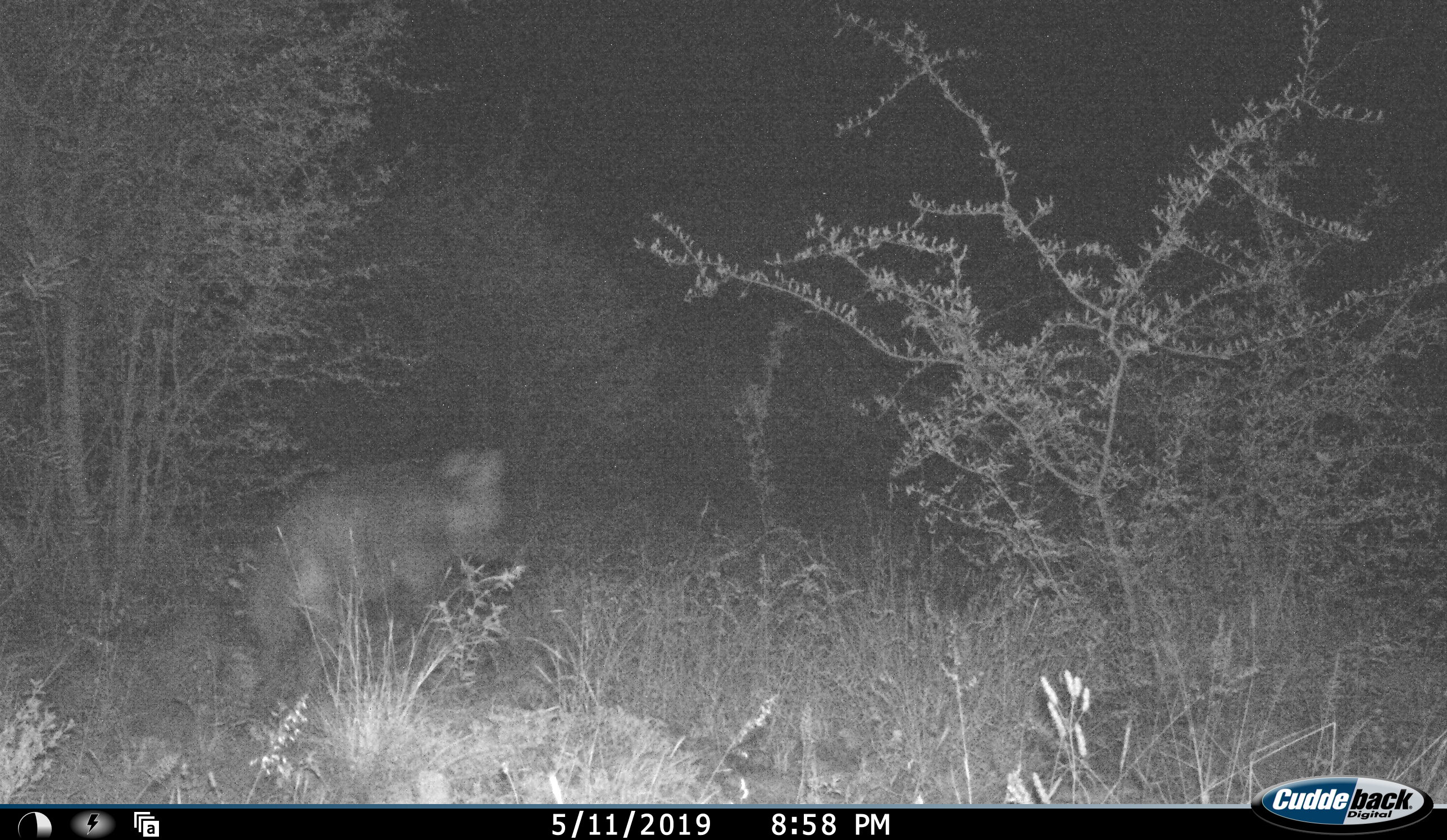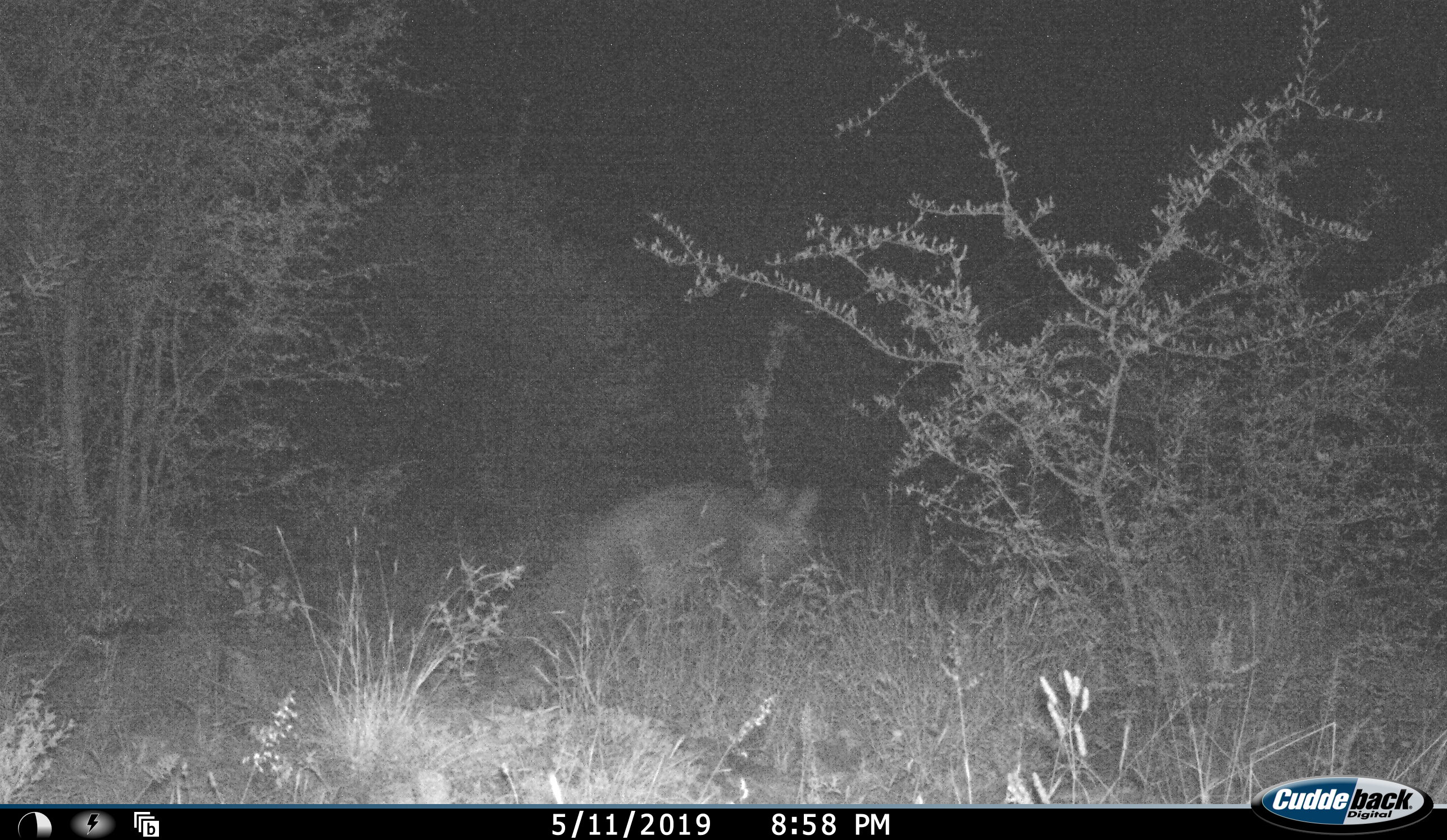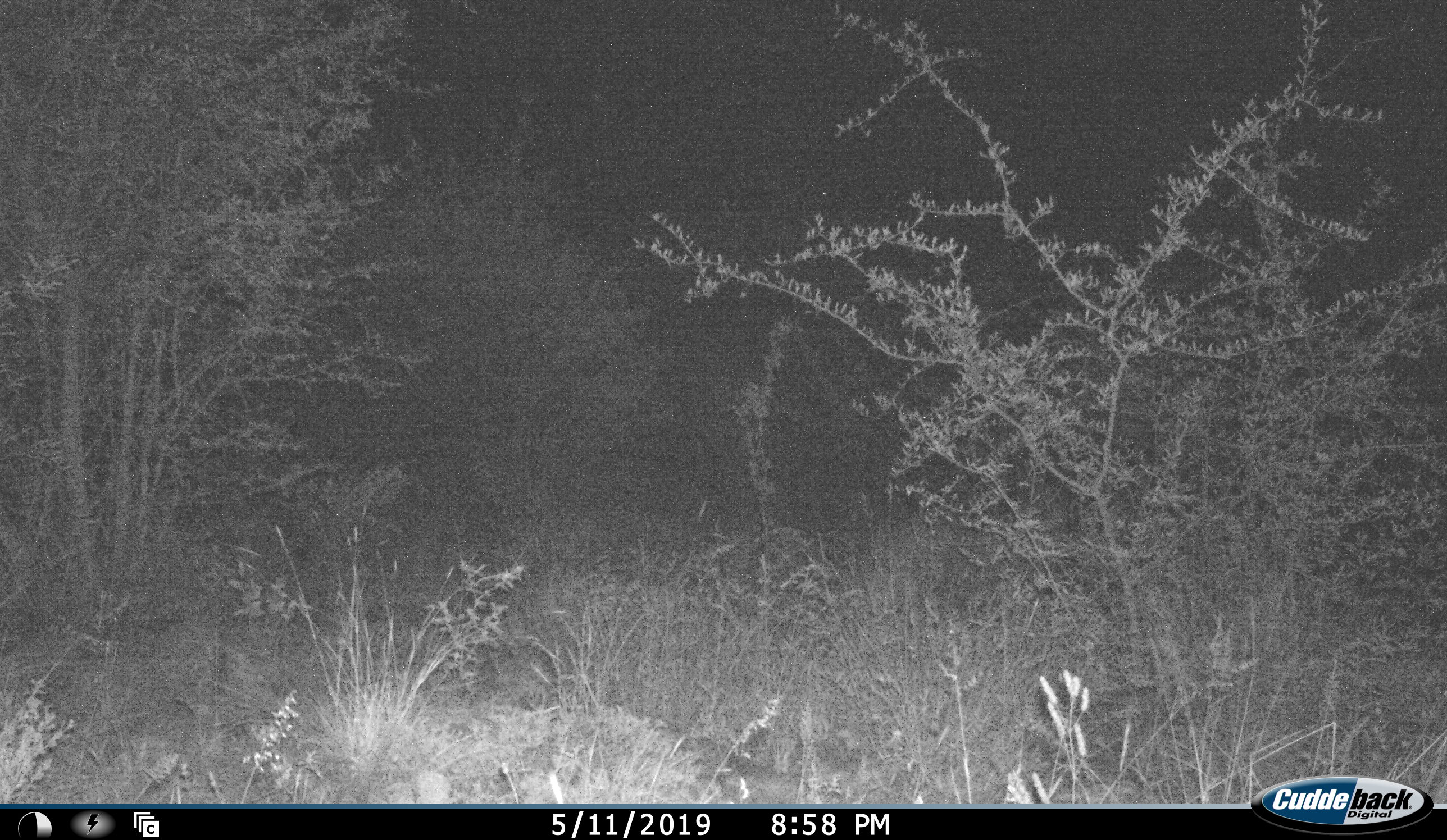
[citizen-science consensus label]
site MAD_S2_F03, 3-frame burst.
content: unidentified animal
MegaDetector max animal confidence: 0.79